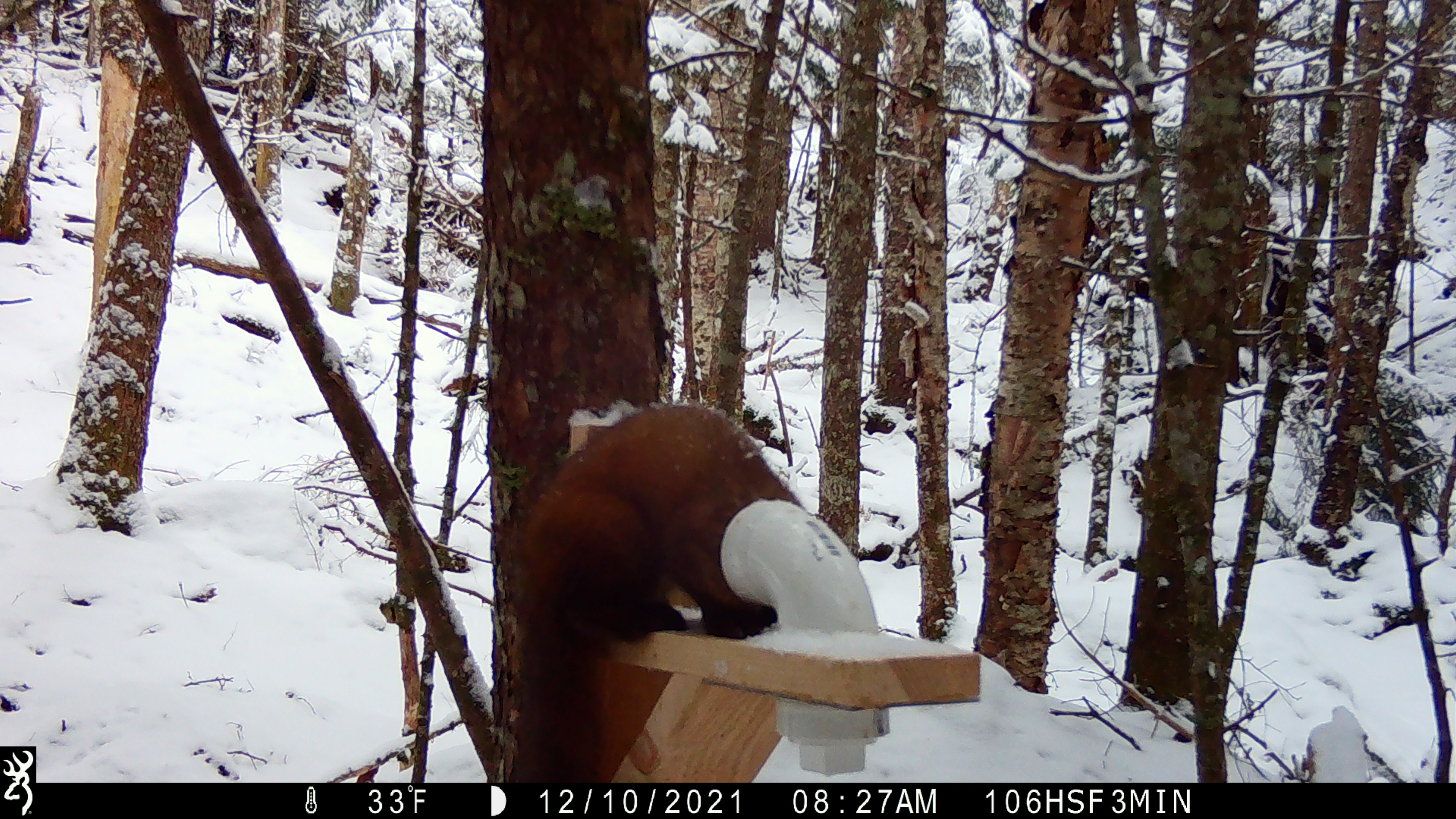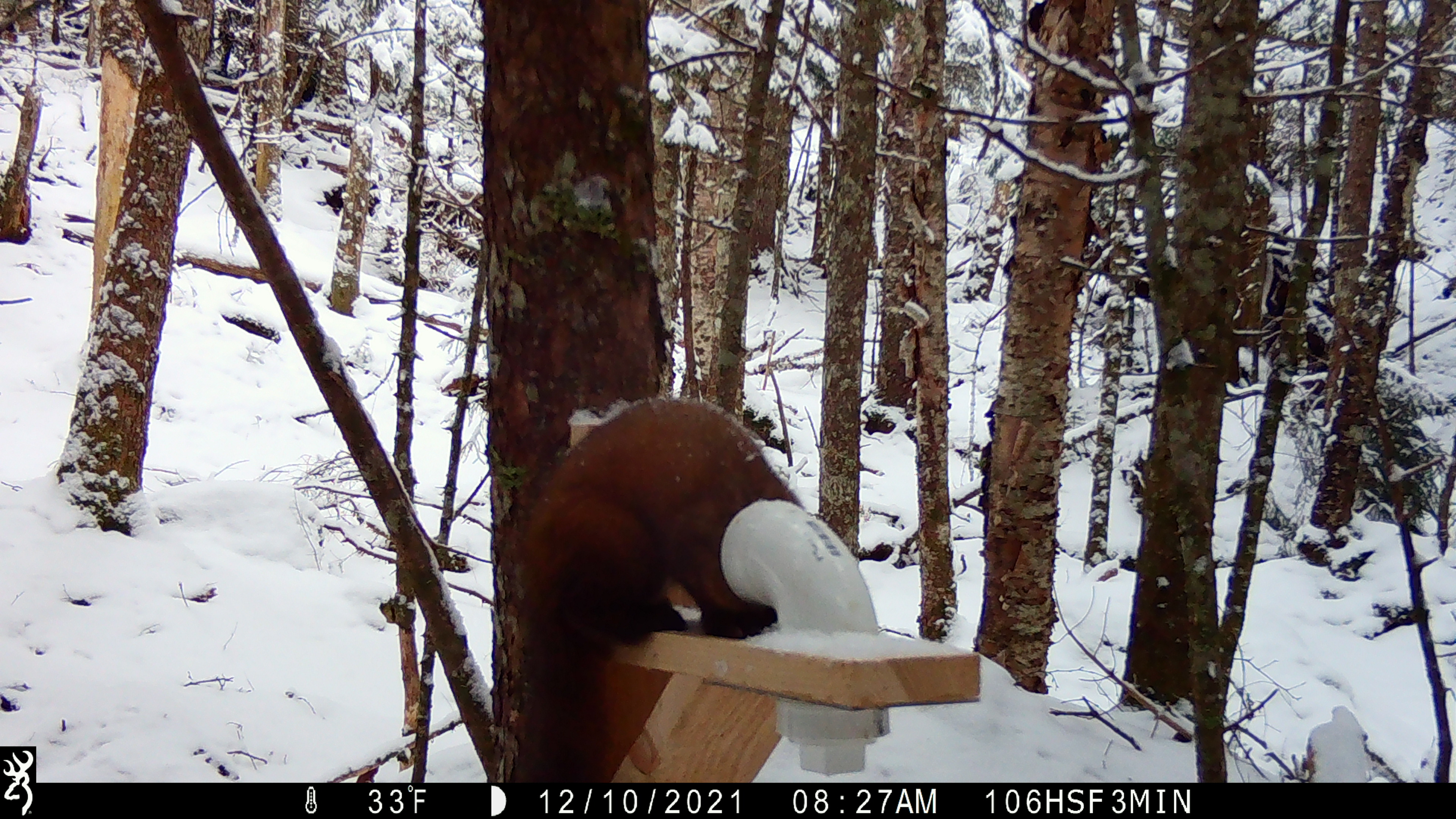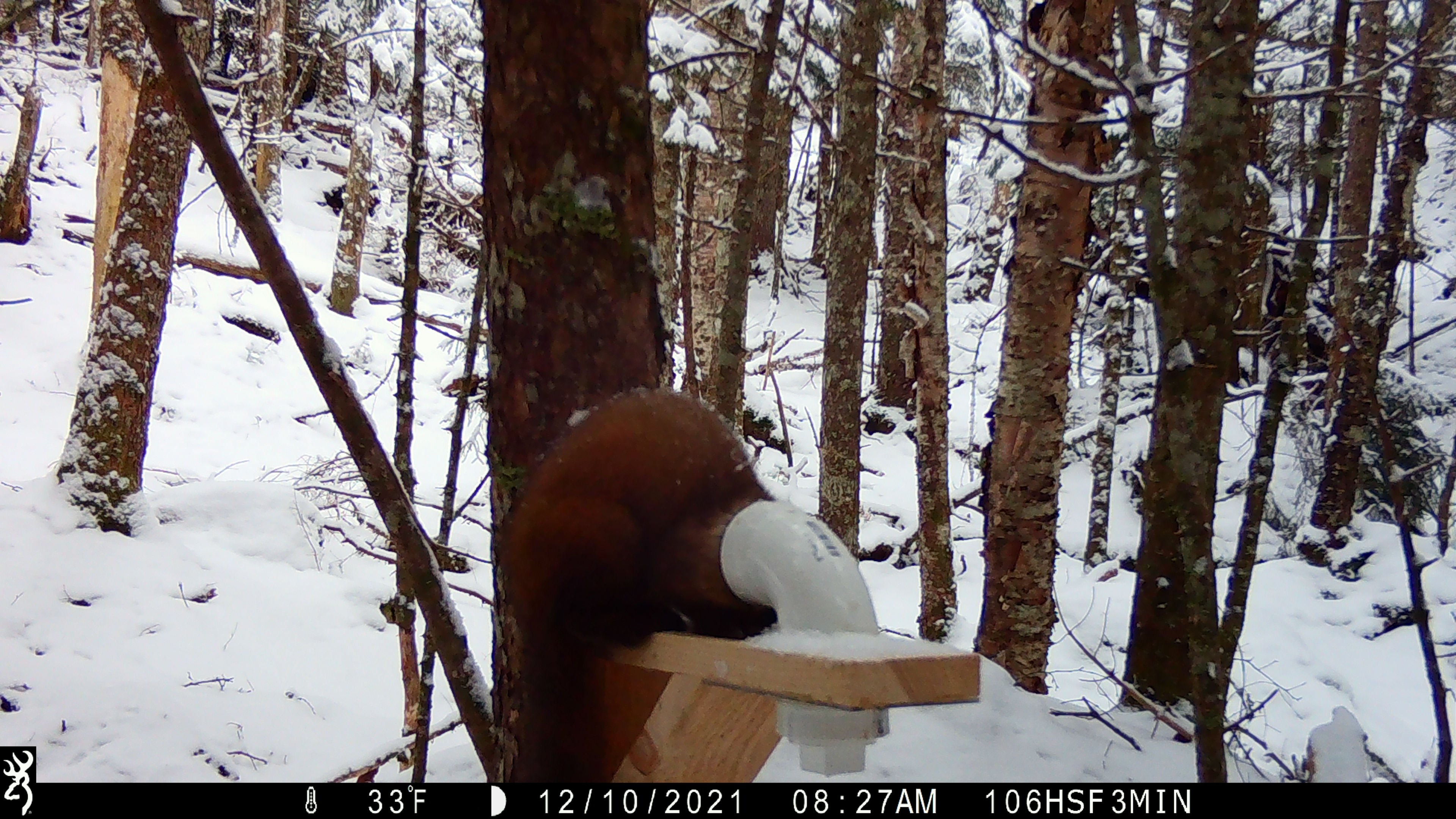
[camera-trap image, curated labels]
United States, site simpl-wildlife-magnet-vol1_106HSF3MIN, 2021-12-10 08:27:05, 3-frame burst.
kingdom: Animalia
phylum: Chordata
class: Mammalia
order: Carnivora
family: Mustelidae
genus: Martes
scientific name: Martes americana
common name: american marten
American marten (Martes americana).